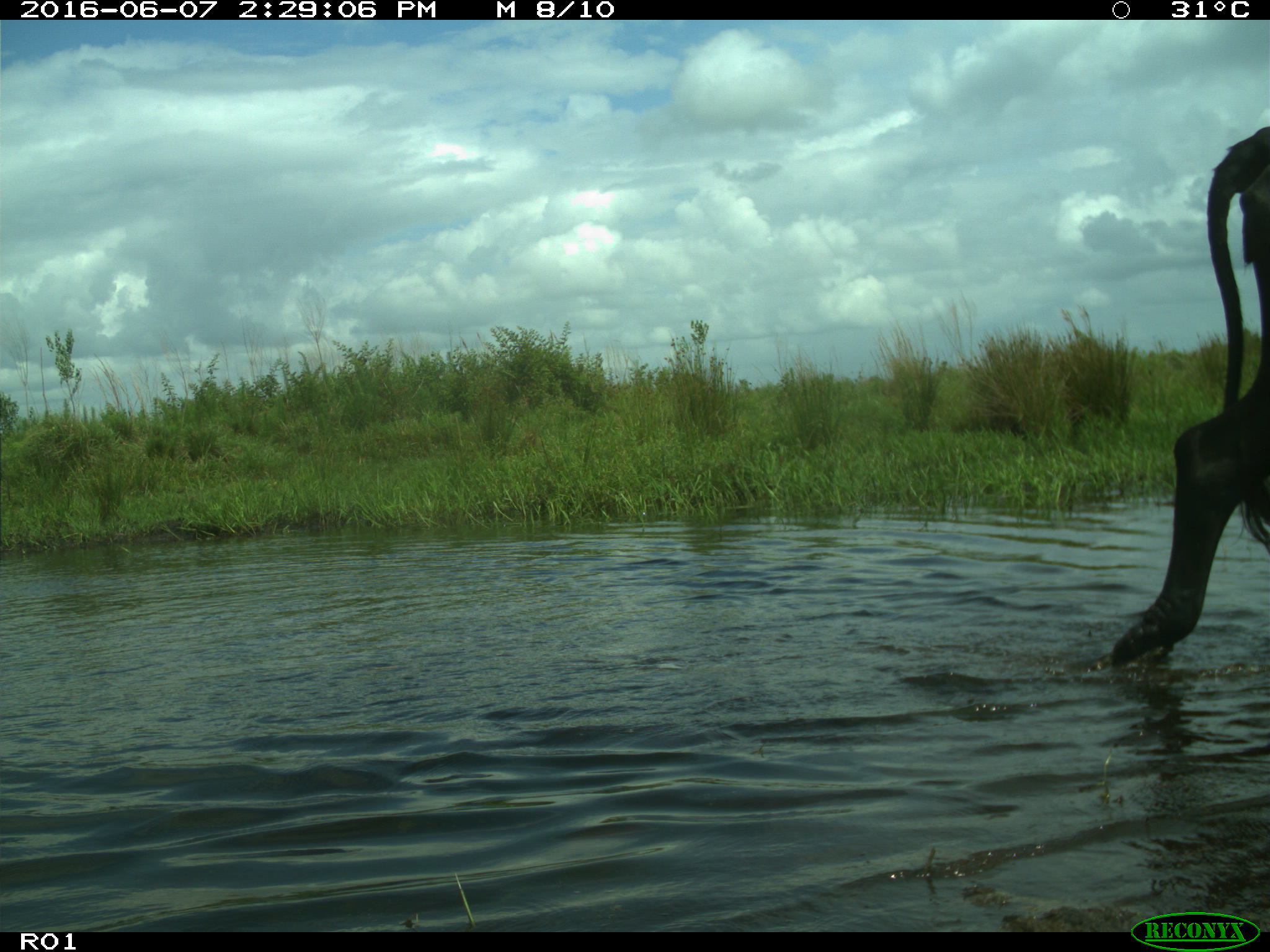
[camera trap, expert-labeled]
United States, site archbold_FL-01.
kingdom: Animalia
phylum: Chordata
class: Mammalia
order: Artiodactyla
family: Bovidae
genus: Bos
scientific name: Bos taurus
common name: domestic cow